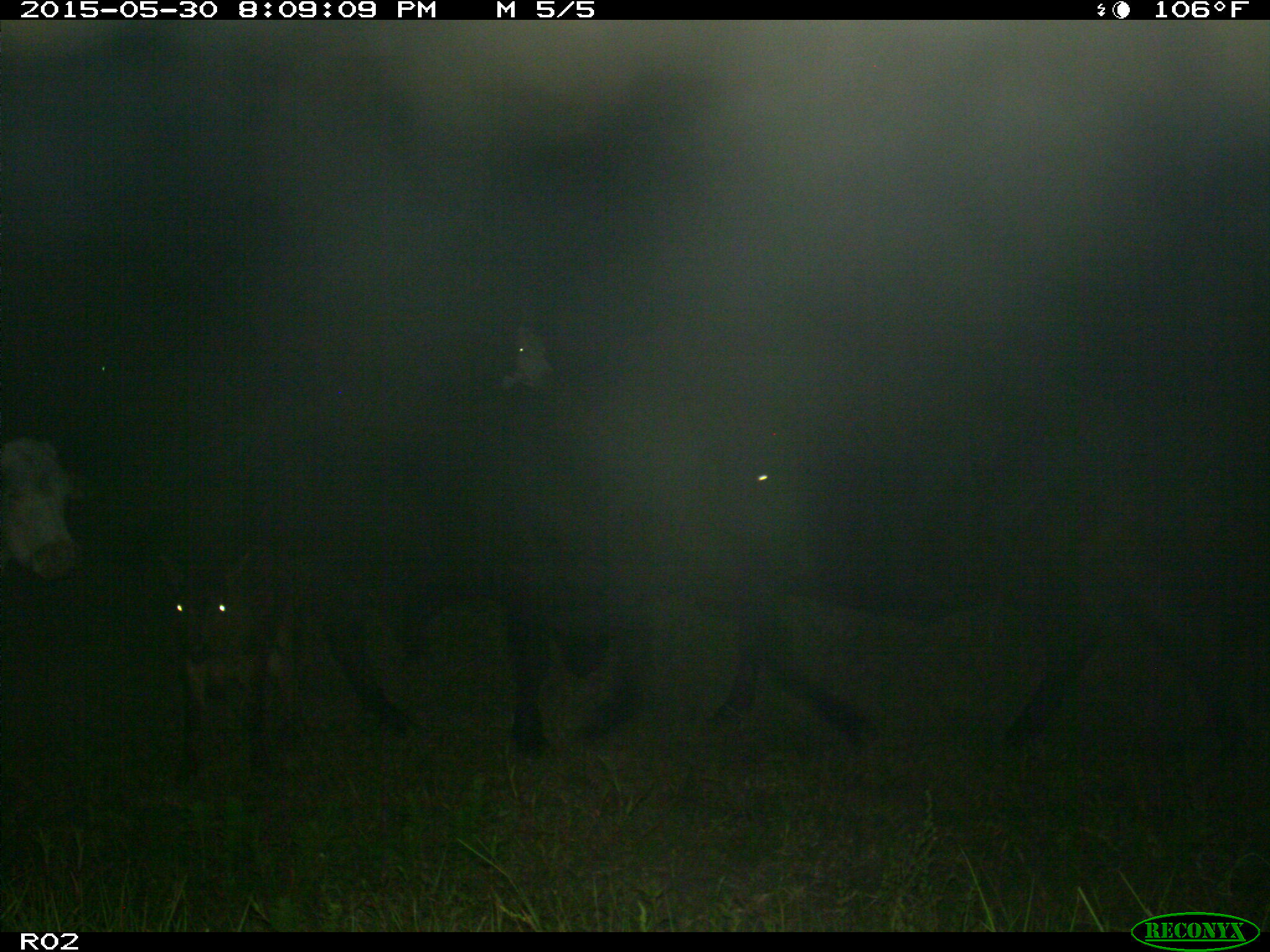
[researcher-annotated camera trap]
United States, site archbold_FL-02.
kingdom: Animalia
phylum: Chordata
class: Mammalia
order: Artiodactyla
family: Bovidae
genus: Bos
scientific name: Bos taurus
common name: domestic cow